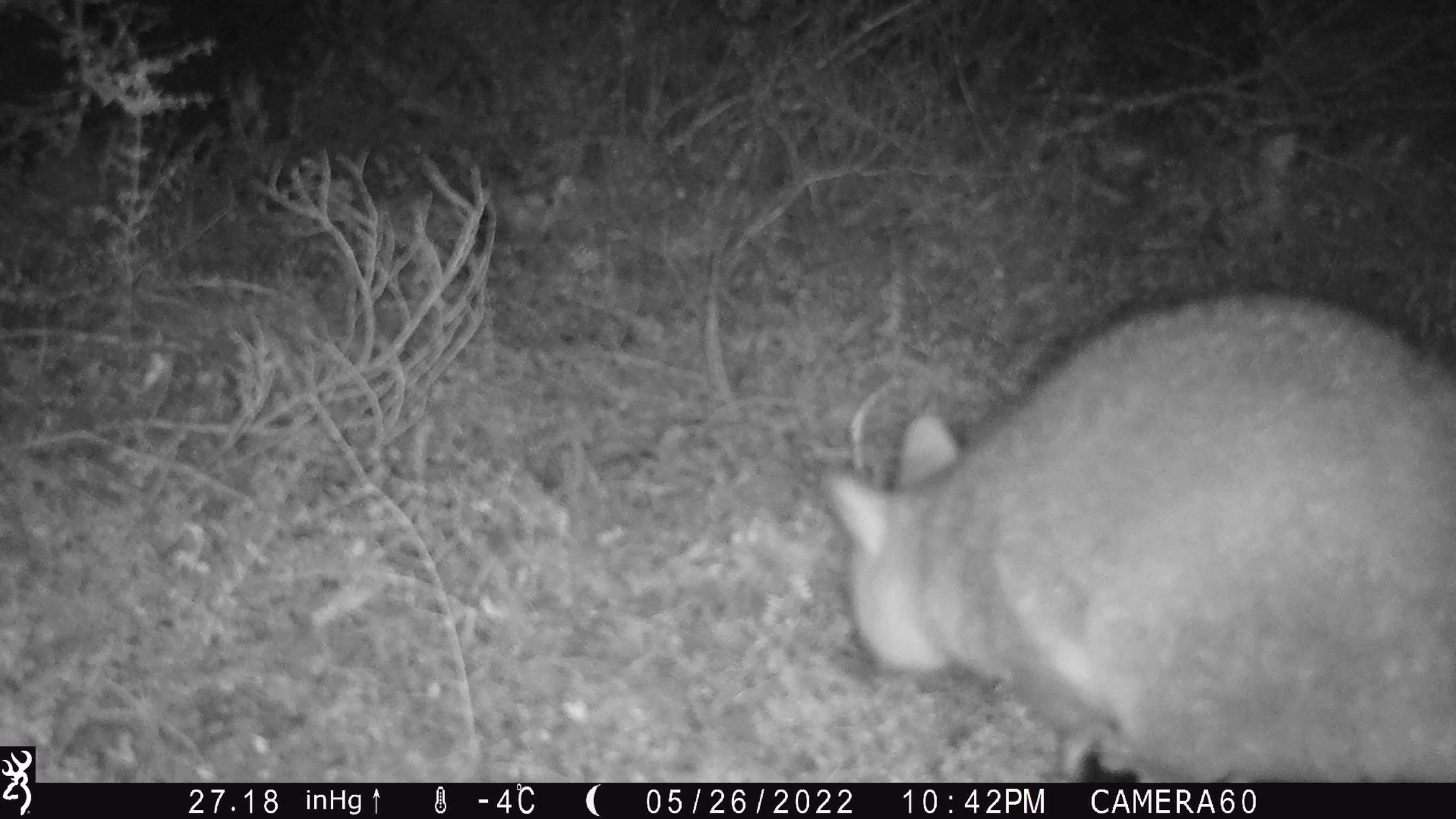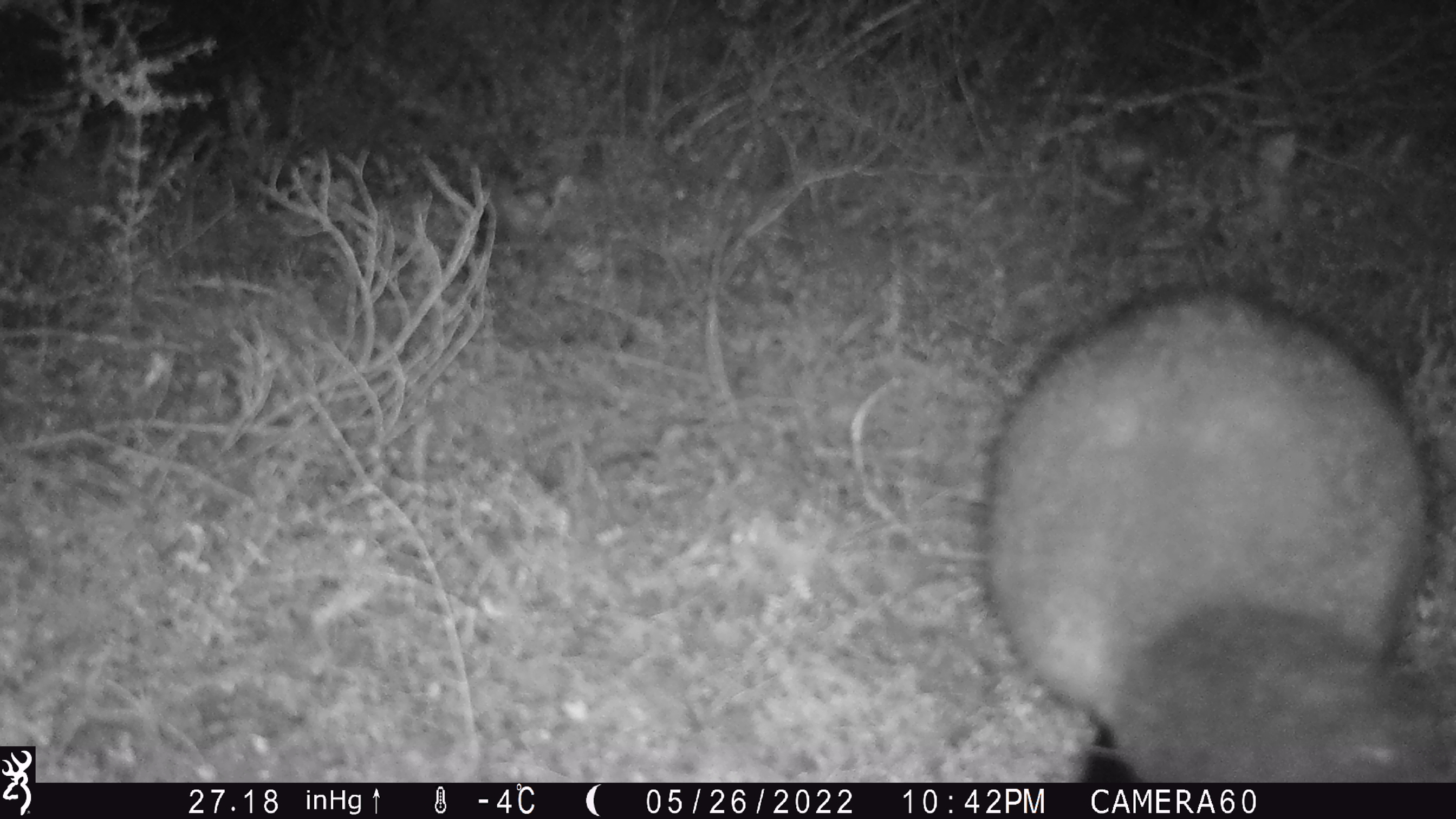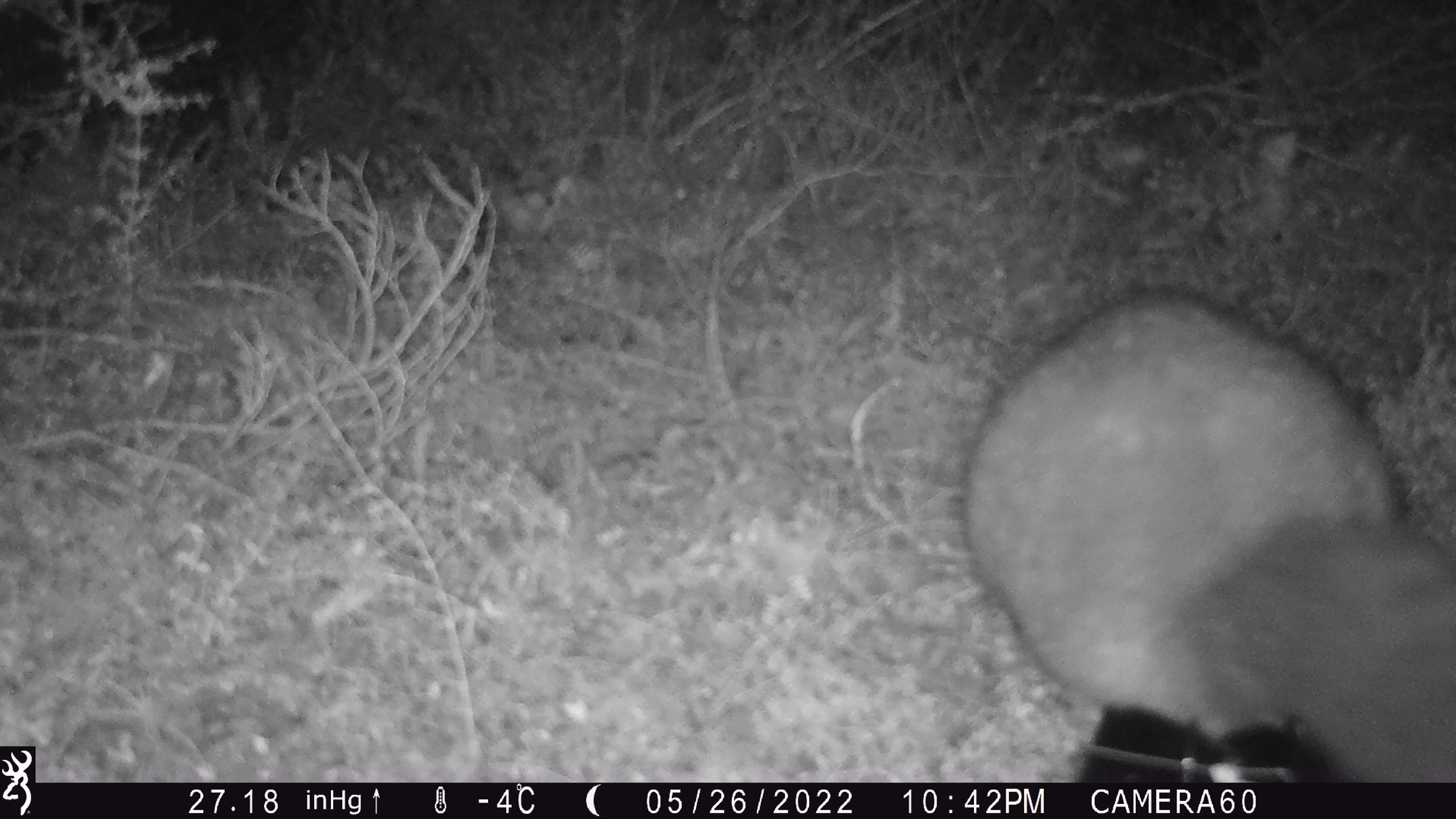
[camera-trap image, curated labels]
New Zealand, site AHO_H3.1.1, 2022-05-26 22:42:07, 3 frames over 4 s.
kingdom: Animalia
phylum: Chordata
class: Mammalia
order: Diprotodontia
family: Phalangeridae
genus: Trichosurus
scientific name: Trichosurus vulpecula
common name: common brushtail possum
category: possum